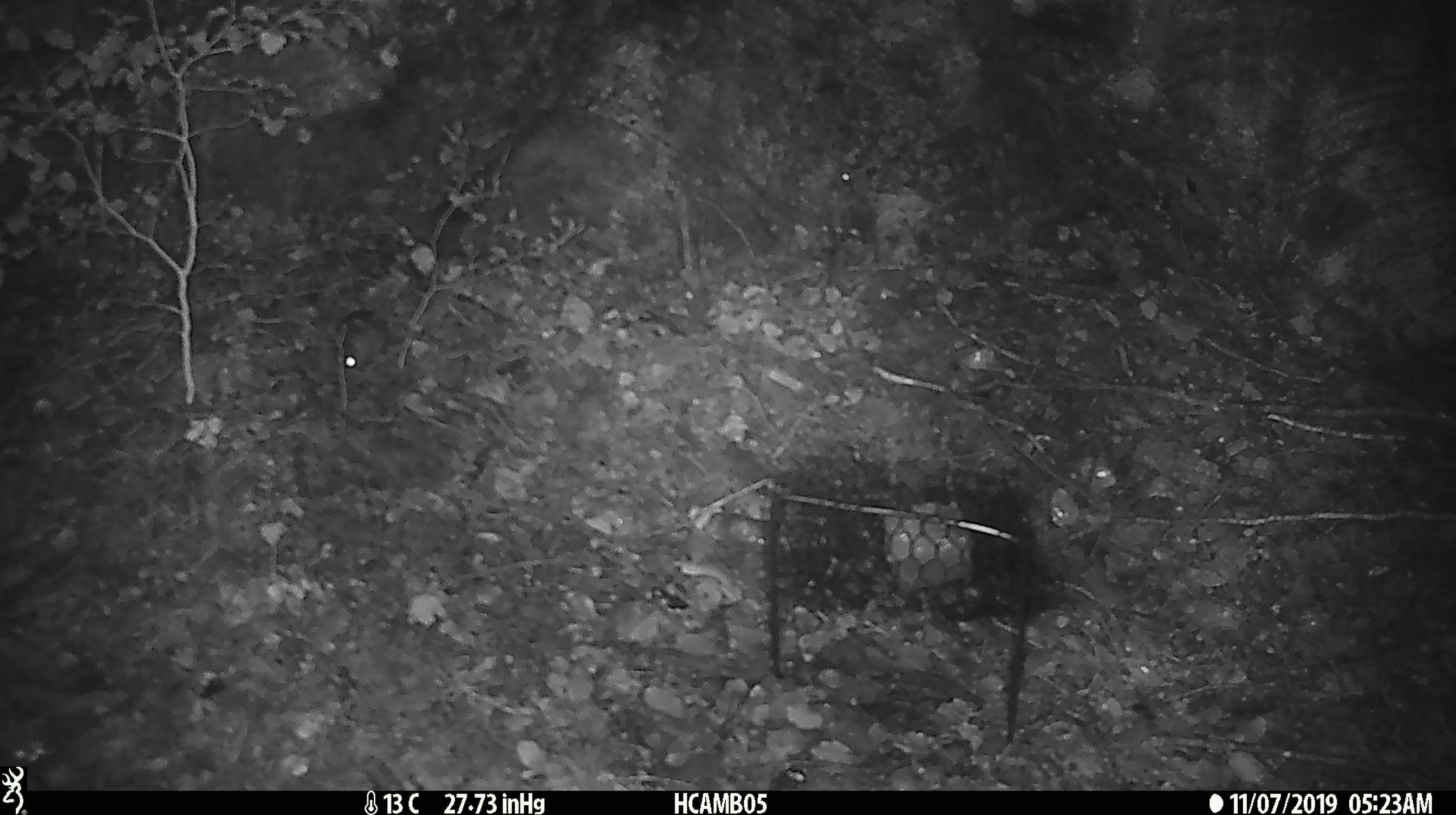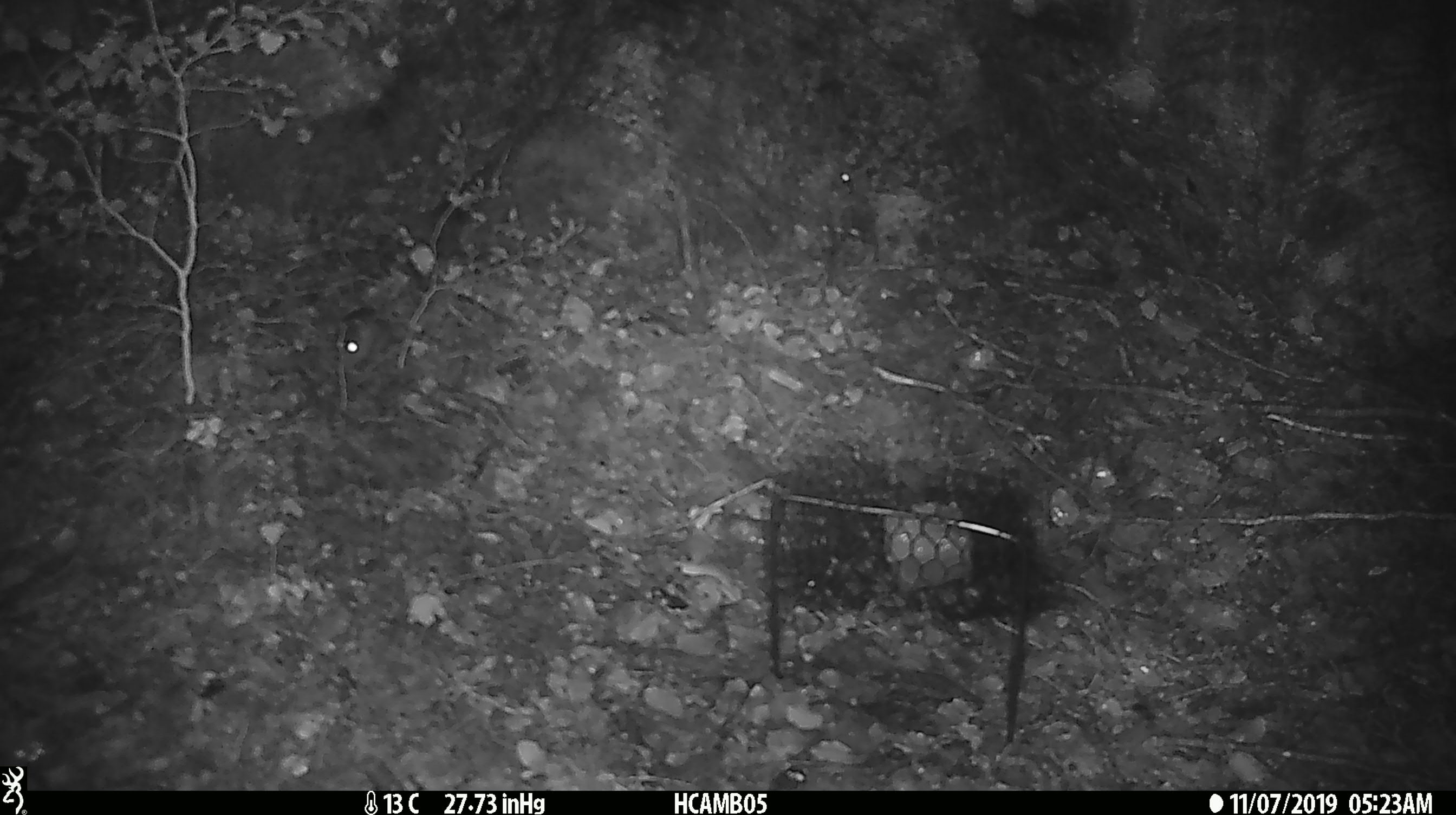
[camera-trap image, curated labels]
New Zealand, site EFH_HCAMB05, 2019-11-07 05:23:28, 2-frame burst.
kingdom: Animalia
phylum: Chordata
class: Mammalia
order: Rodentia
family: Muridae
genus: Mus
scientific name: Mus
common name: mouse